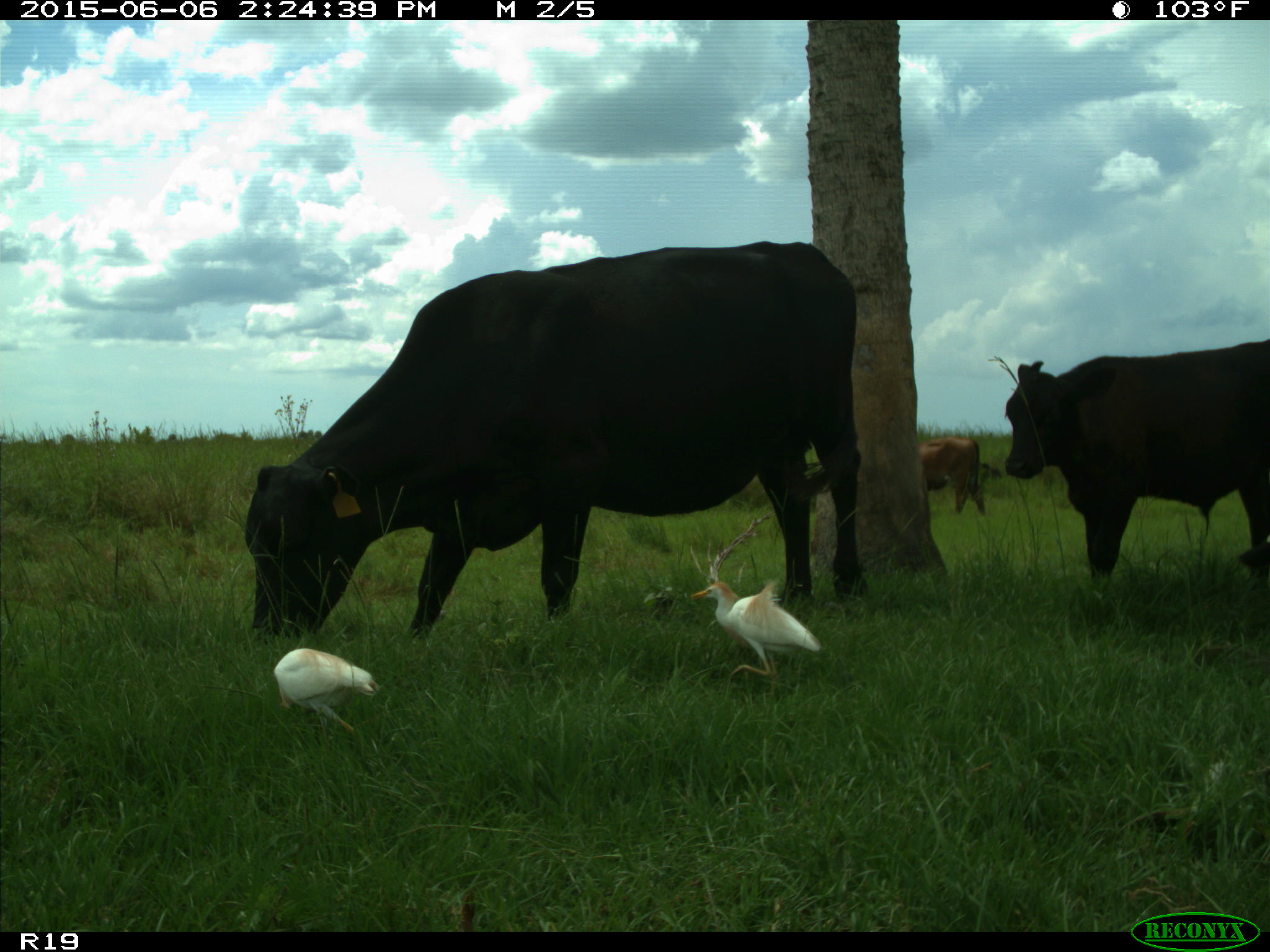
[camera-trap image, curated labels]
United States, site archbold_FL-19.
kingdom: Animalia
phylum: Chordata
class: Mammalia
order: Artiodactyla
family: Bovidae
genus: Bos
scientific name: Bos taurus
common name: domestic cow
Bos taurus (domestic cow).